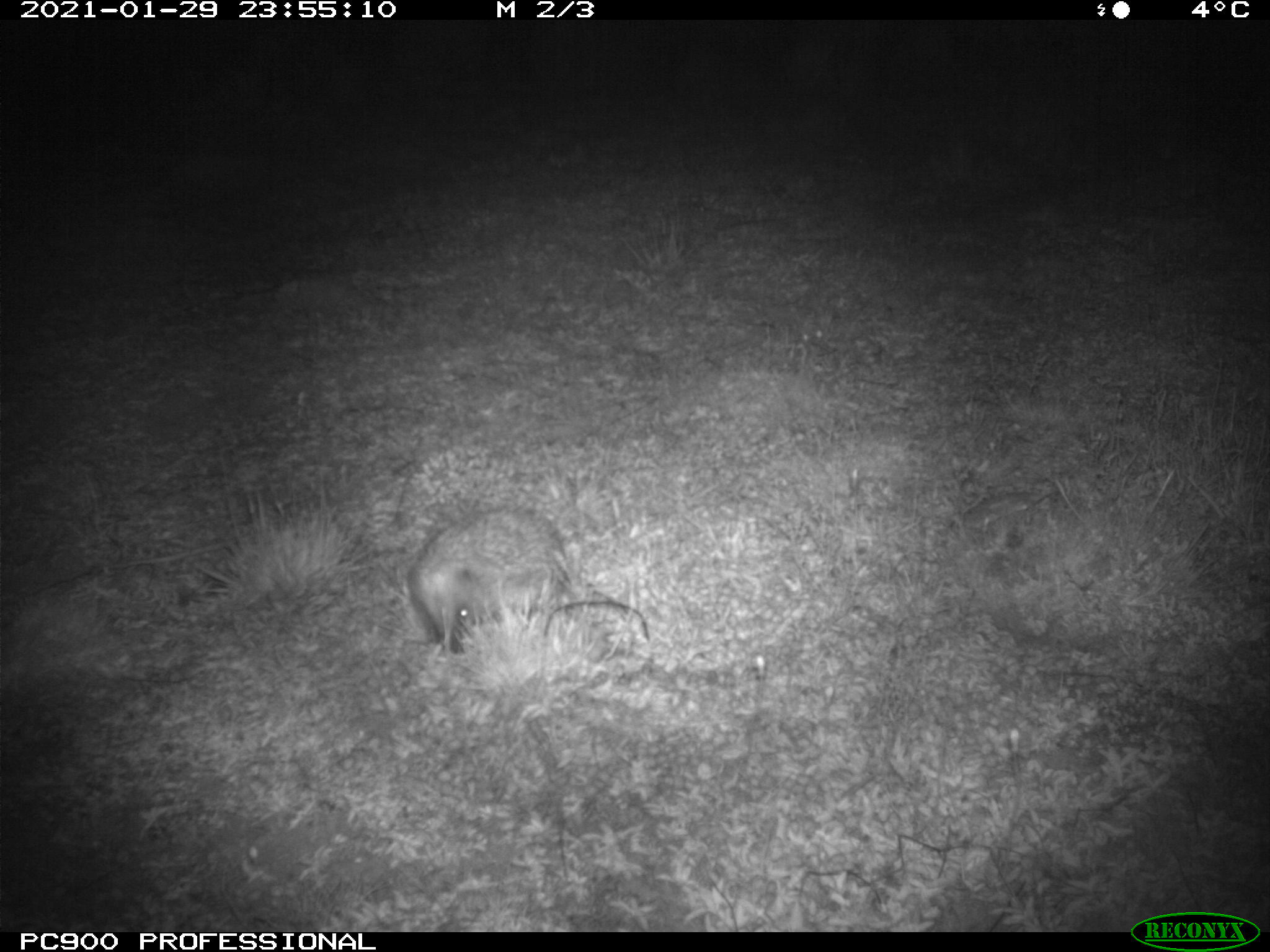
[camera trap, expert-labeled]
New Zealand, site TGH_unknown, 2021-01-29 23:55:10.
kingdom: Animalia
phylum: Chordata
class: Mammalia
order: Eulipotyphla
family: Erinaceidae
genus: Erinaceus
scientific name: Erinaceus europaeus europaeus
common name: european hedgehog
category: hedgehog